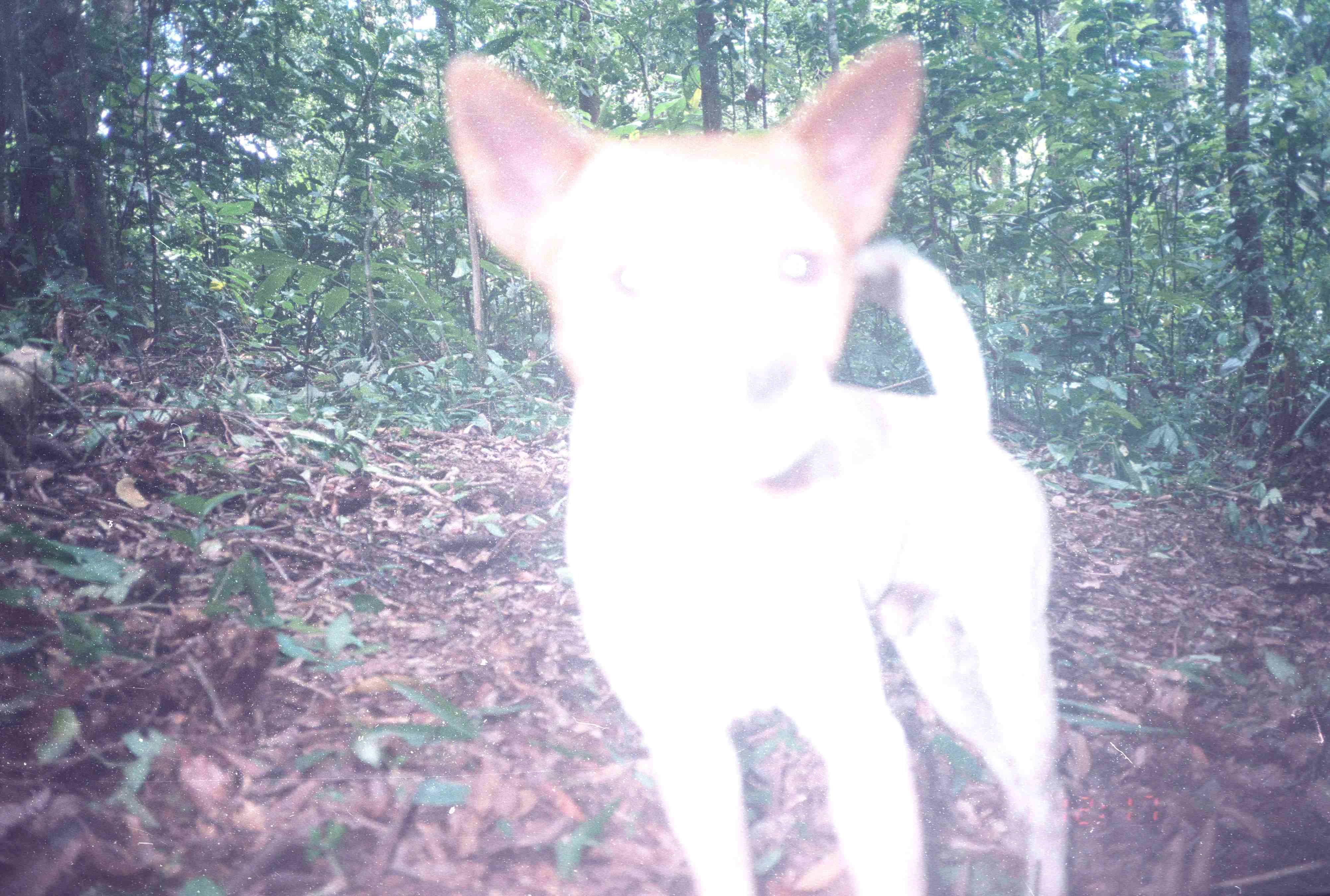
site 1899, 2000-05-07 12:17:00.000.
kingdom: Animalia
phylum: Chordata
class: Mammalia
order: Carnivora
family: Canidae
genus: Canis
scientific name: Canis familiaris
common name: domestic dog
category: canis lupus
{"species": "canis lupus (domestic dog) (Canis familiaris)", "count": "1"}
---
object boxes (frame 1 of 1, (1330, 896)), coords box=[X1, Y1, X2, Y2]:
canis lupus: box=[442, 33, 1068, 896]